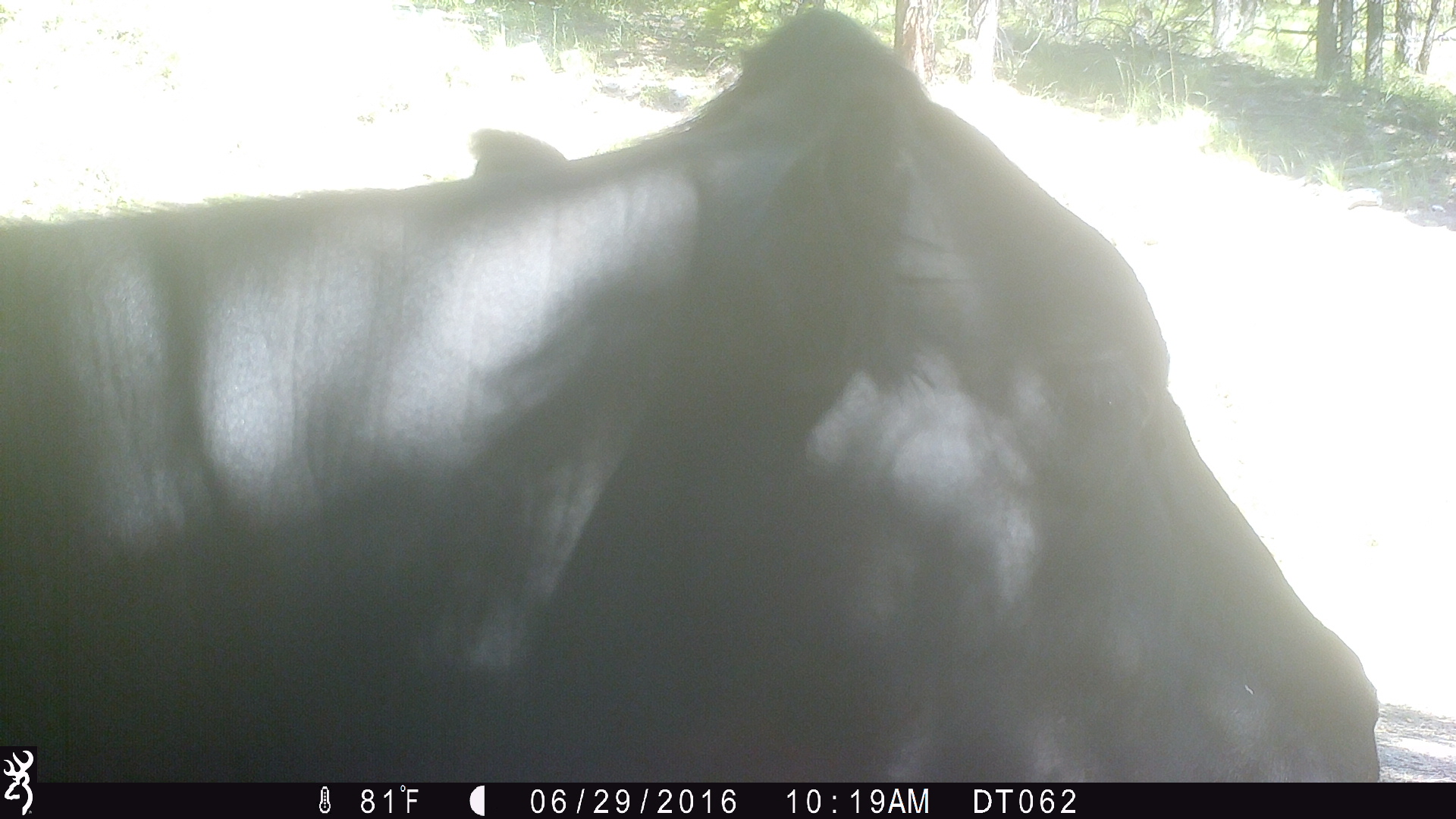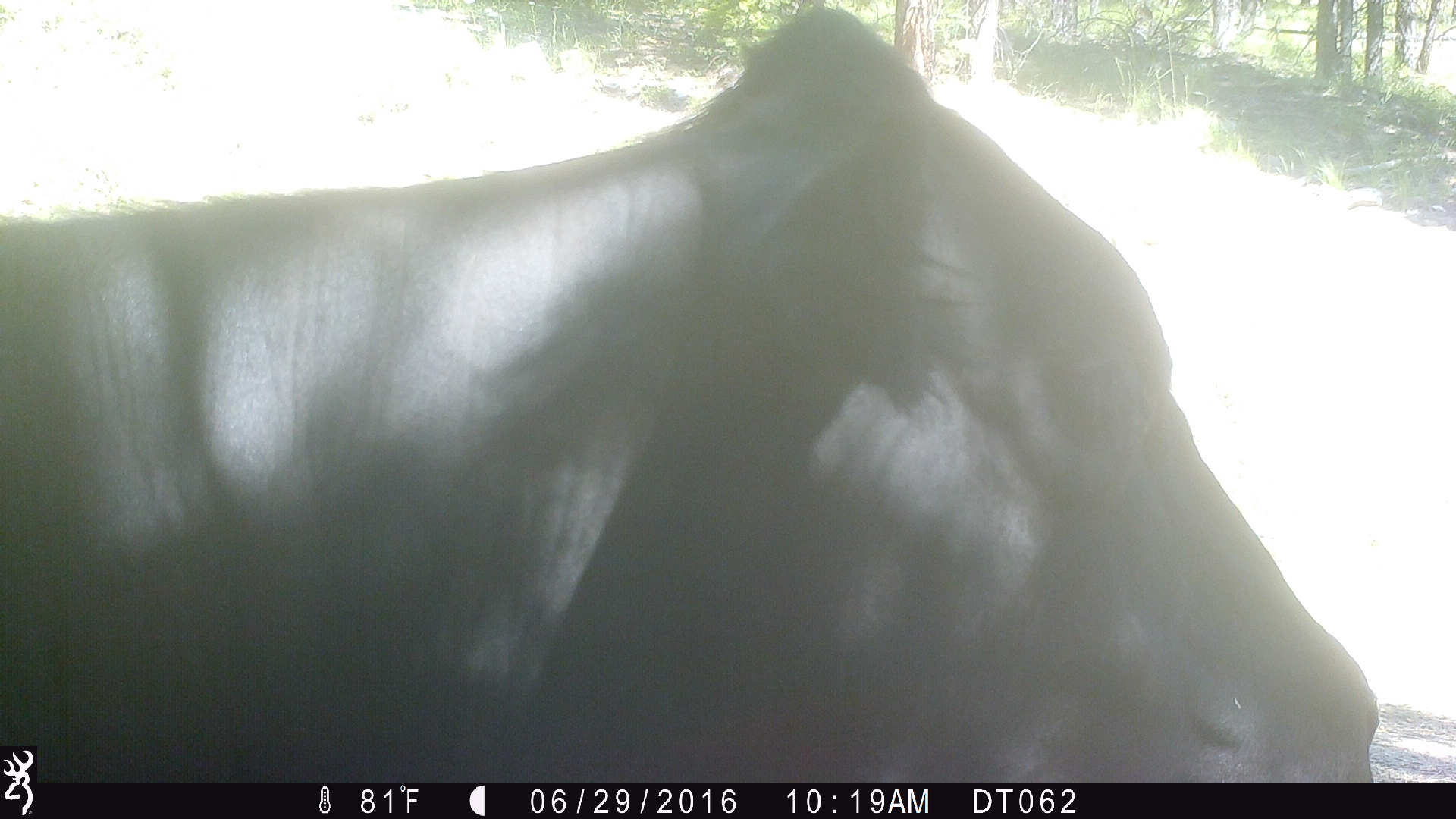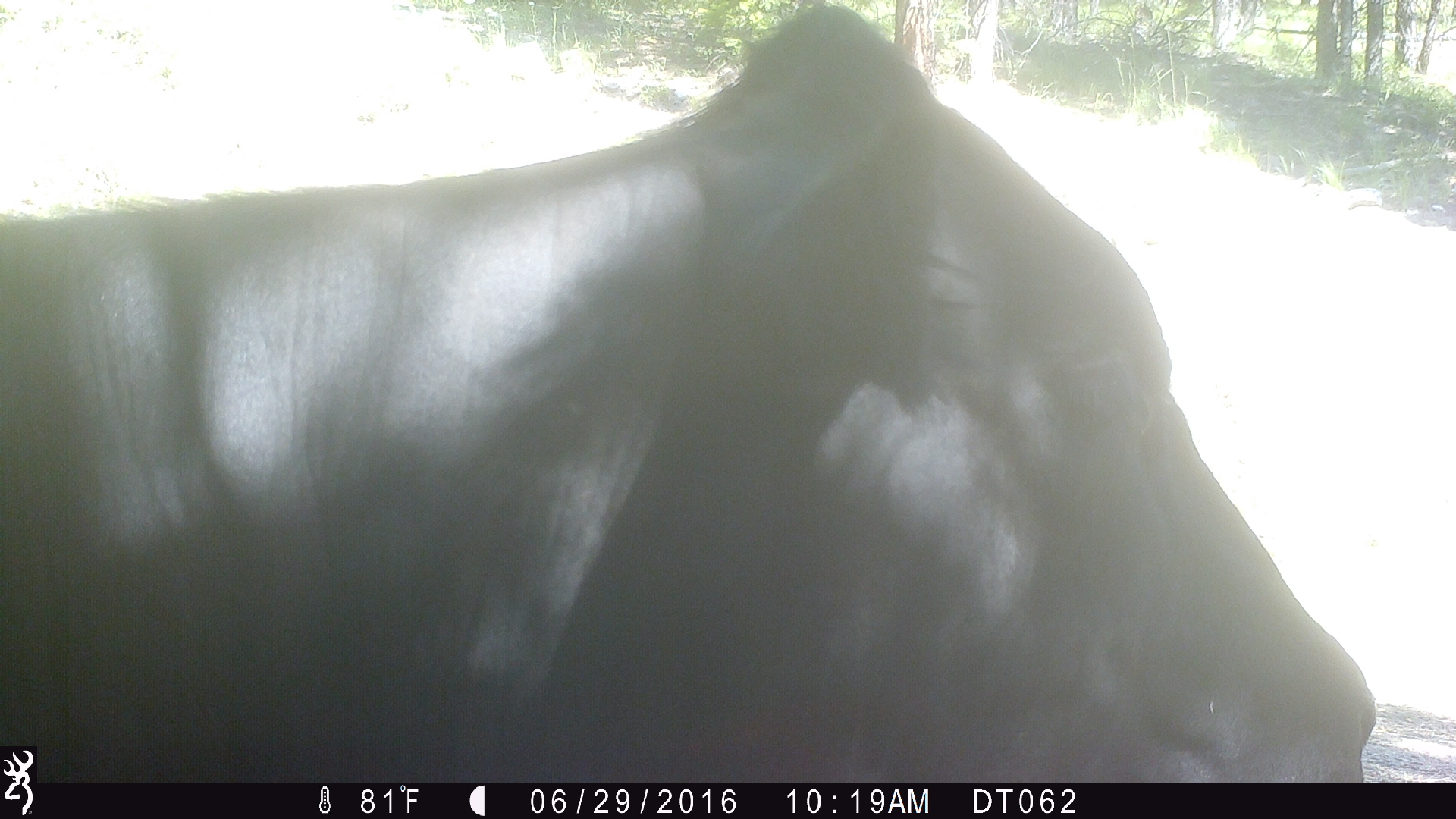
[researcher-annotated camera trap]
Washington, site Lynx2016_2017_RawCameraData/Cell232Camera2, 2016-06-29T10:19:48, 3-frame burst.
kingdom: Animalia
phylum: Chordata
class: Mammalia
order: Artiodactyla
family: Bovidae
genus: Bos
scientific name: Bos taurus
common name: domestic cattle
Domestic cattle (Bos taurus). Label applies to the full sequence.